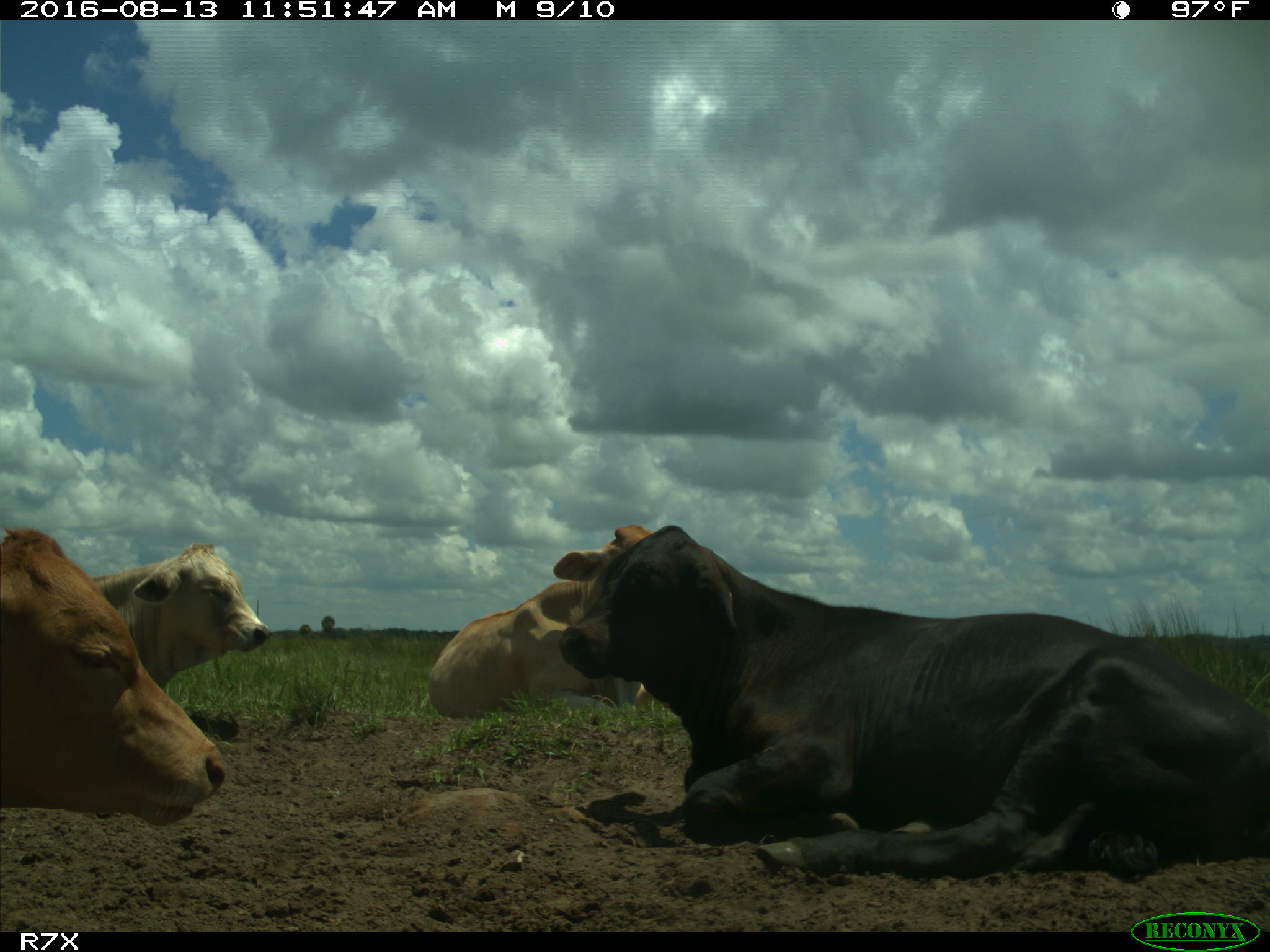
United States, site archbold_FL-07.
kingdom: Animalia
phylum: Chordata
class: Mammalia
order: Artiodactyla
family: Bovidae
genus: Bos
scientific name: Bos taurus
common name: domestic cow